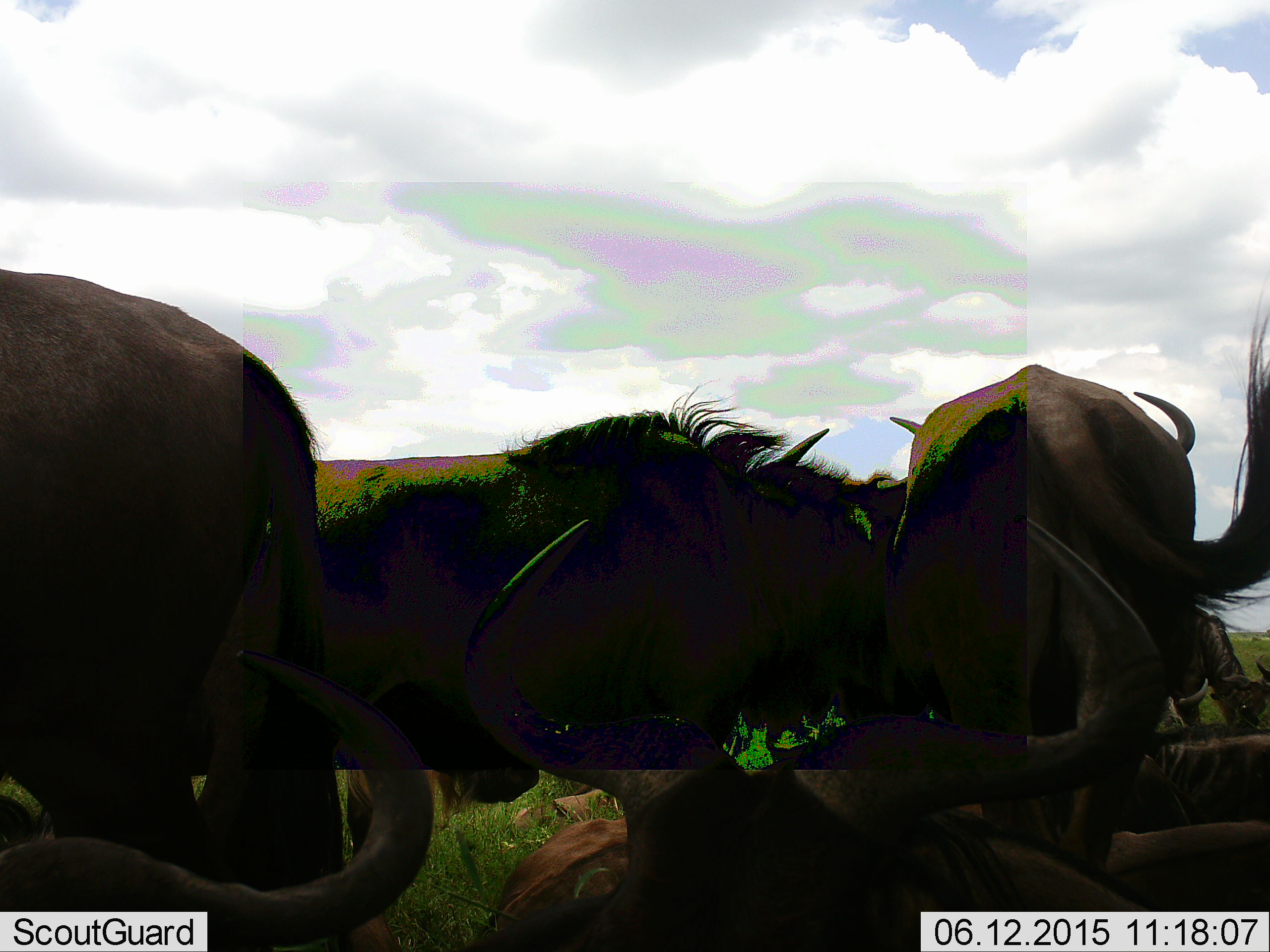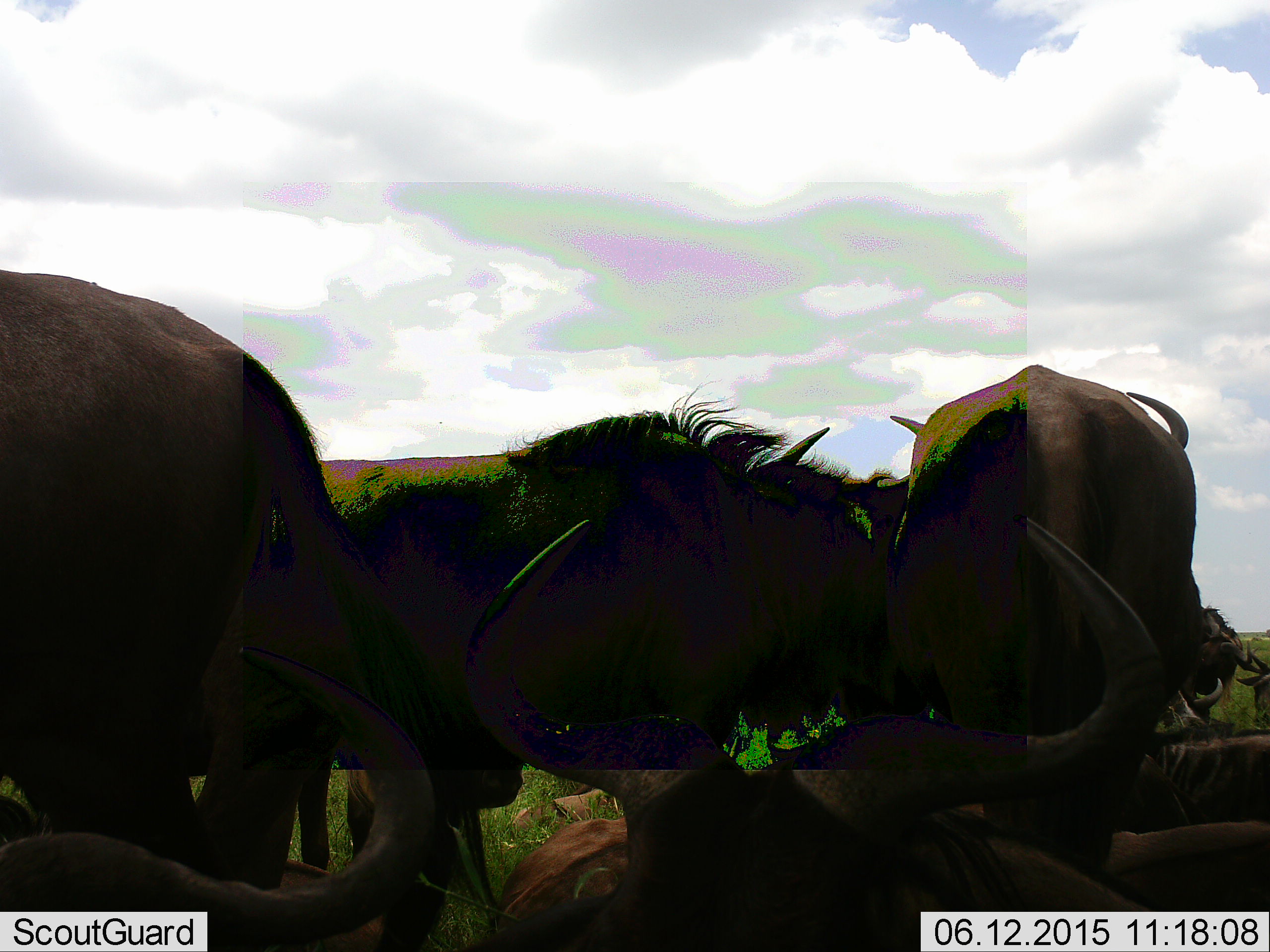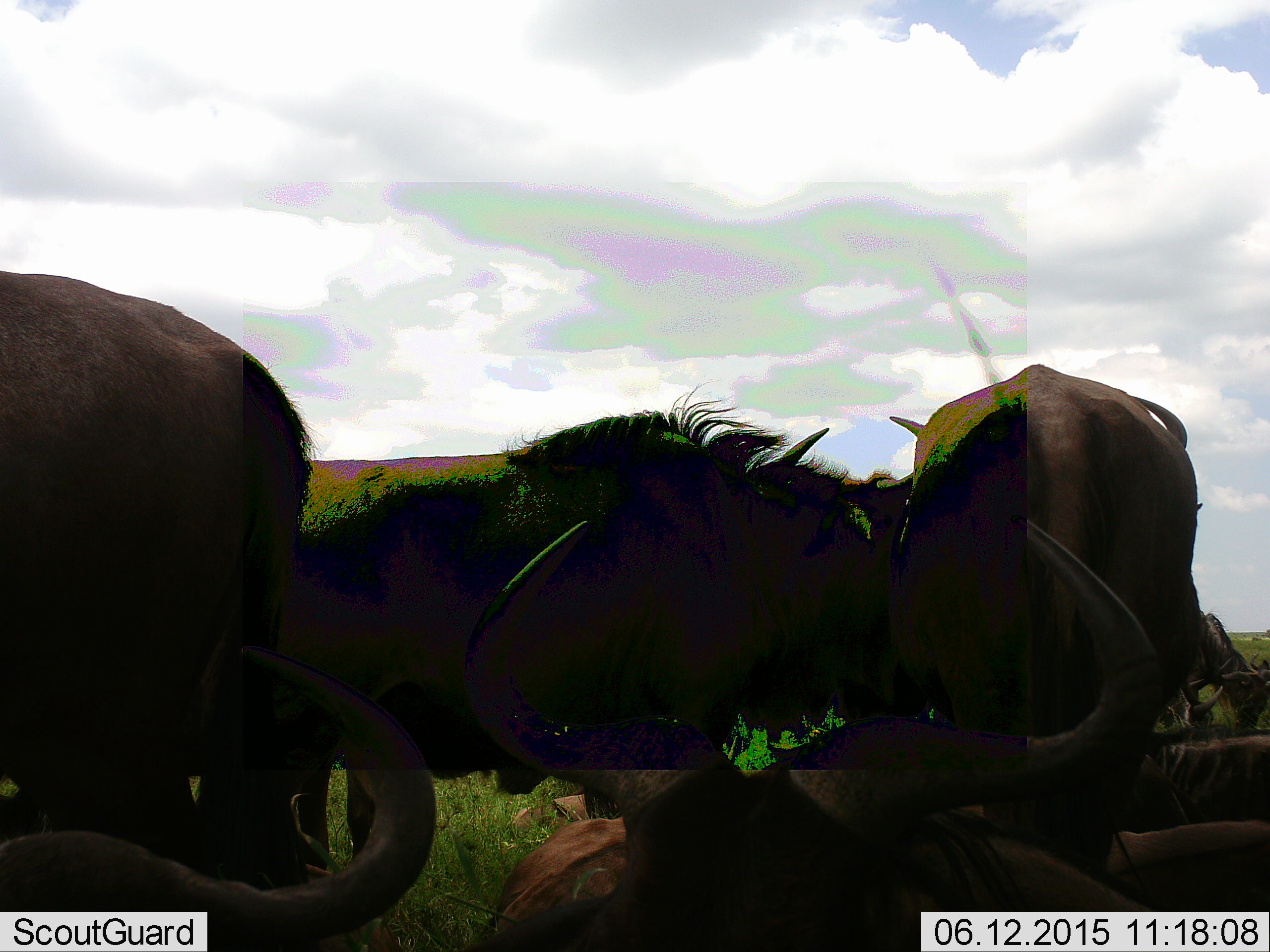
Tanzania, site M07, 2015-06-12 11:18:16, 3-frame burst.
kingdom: Animalia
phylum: Chordata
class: Mammalia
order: Artiodactyla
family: Bovidae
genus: Connochaetes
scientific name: Connochaetes taurinus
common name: blue wildebeest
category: wildebeest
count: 6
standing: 90%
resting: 80%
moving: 0%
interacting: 10%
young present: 10%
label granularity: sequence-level